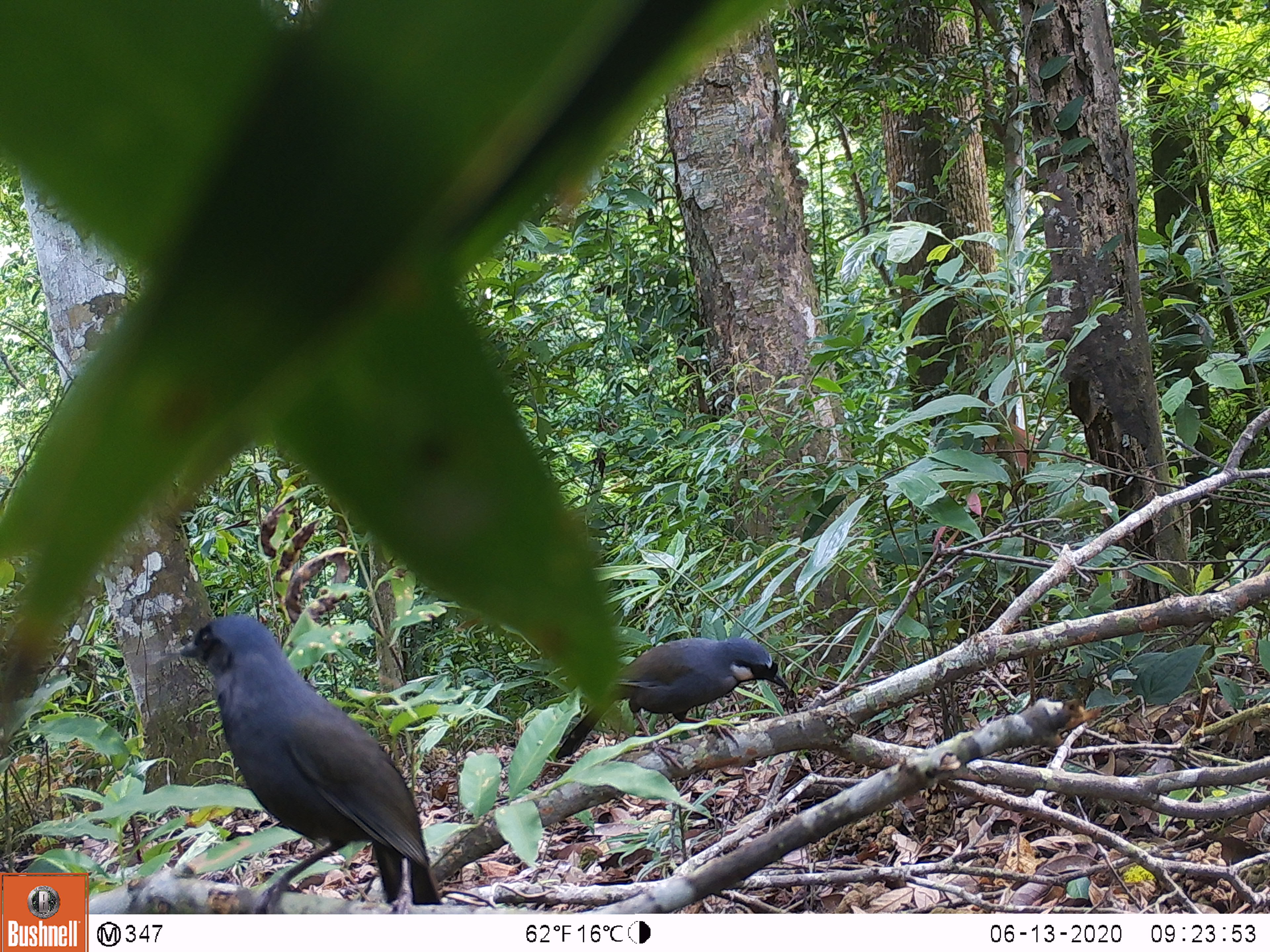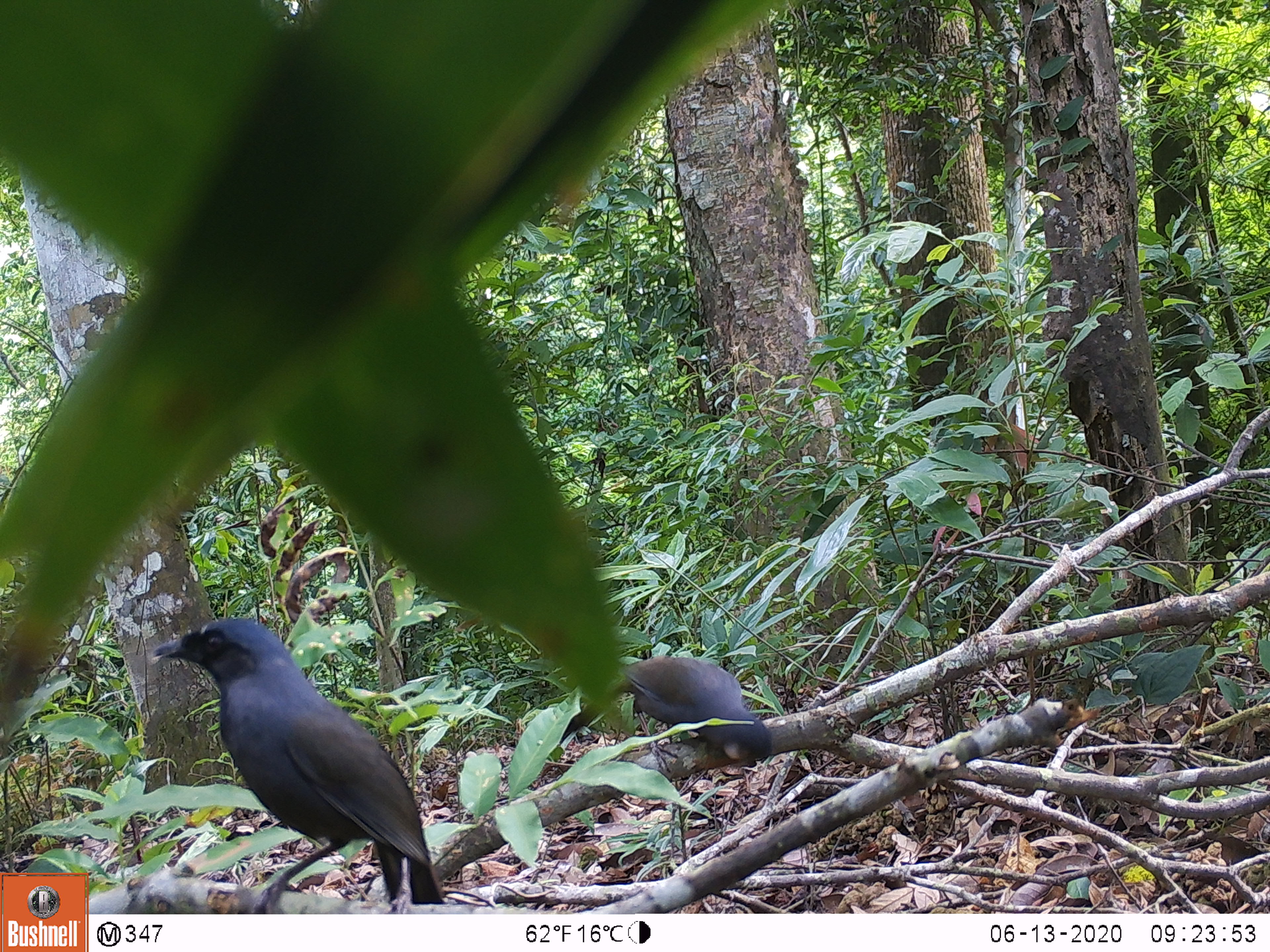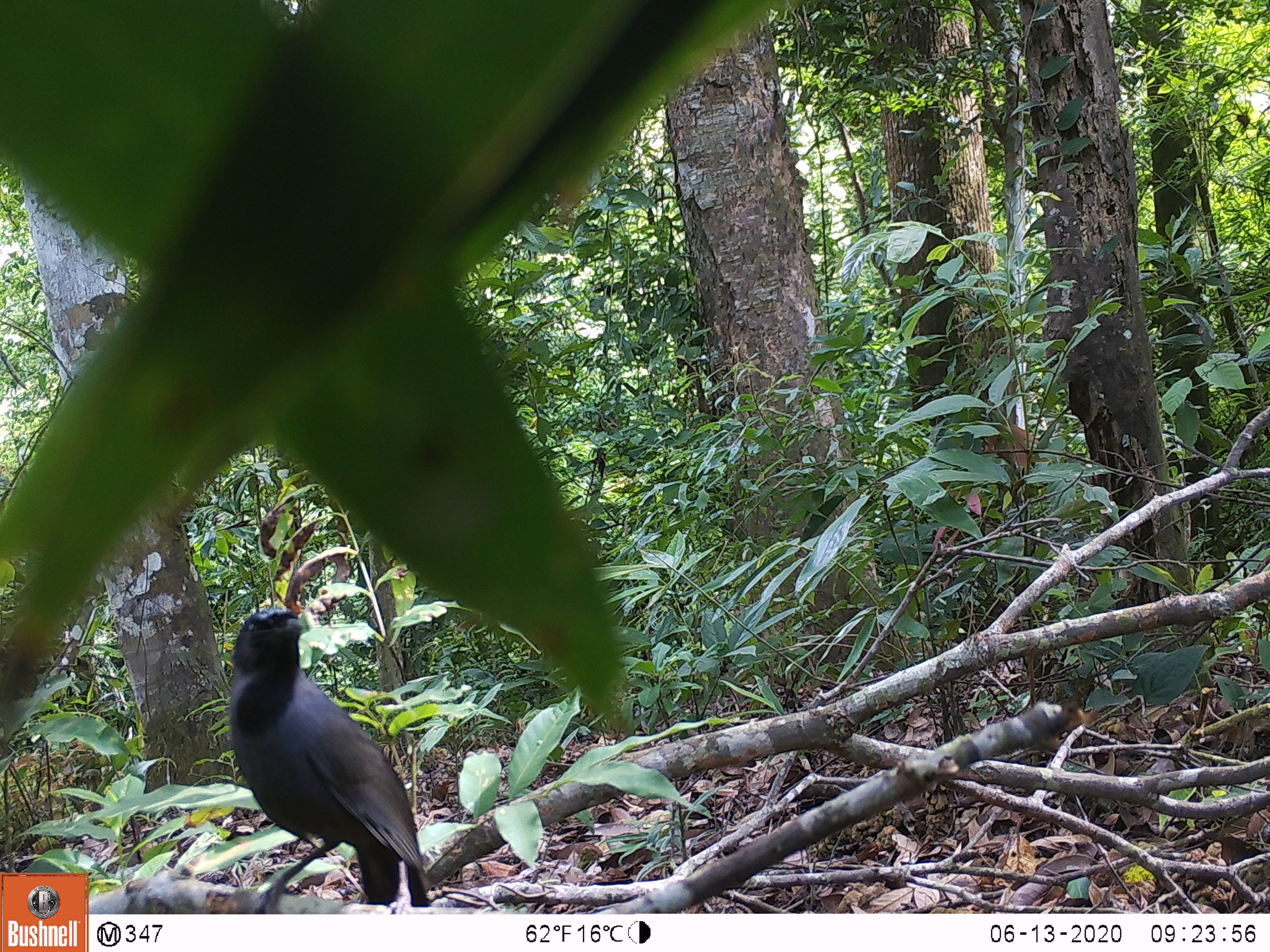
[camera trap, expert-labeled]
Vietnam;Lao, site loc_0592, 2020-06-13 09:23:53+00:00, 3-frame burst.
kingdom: Animalia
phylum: Chordata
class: Aves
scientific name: Aves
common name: bird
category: unidentified bird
Unidentified bird (bird) (Aves). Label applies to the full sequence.